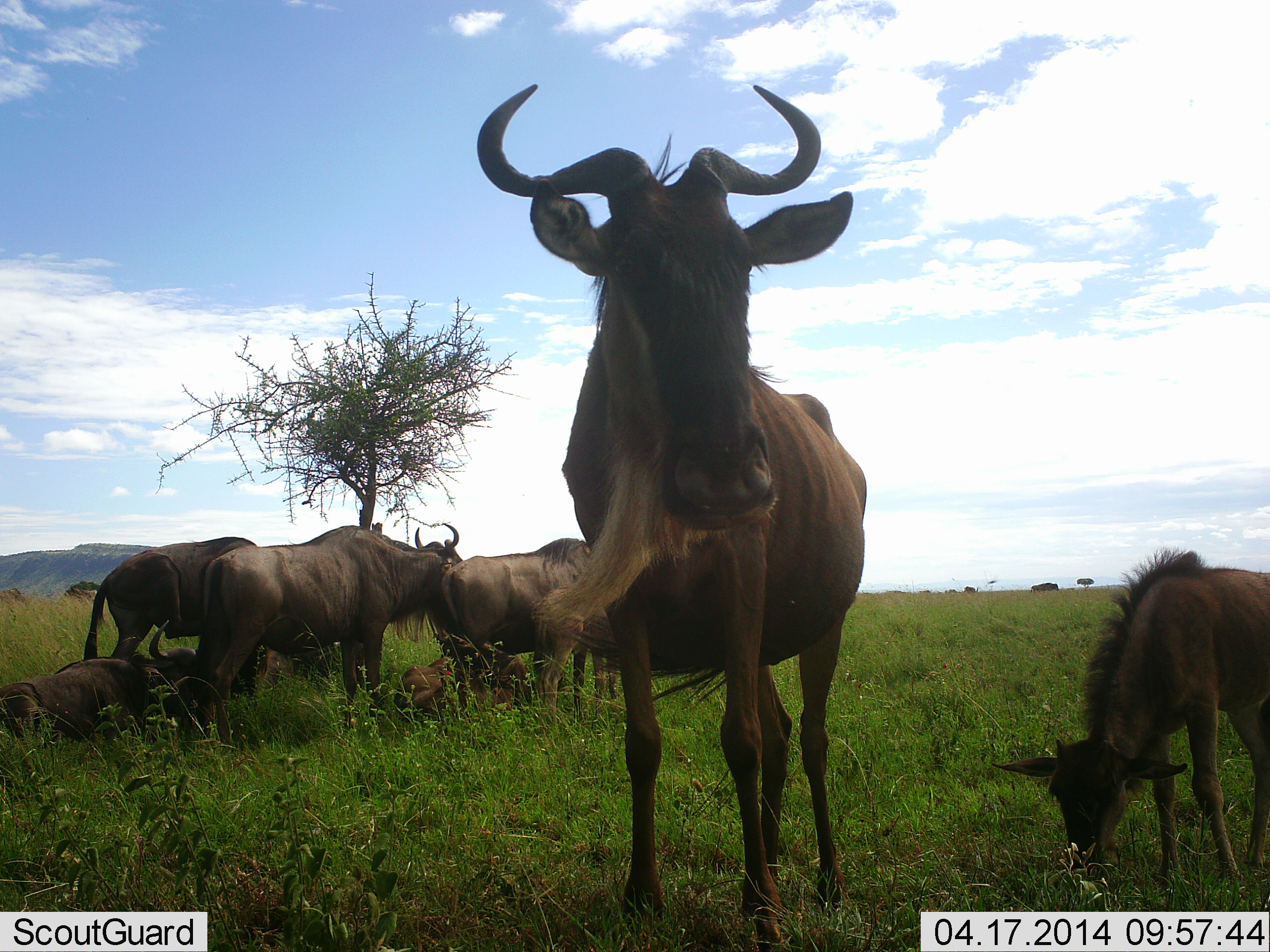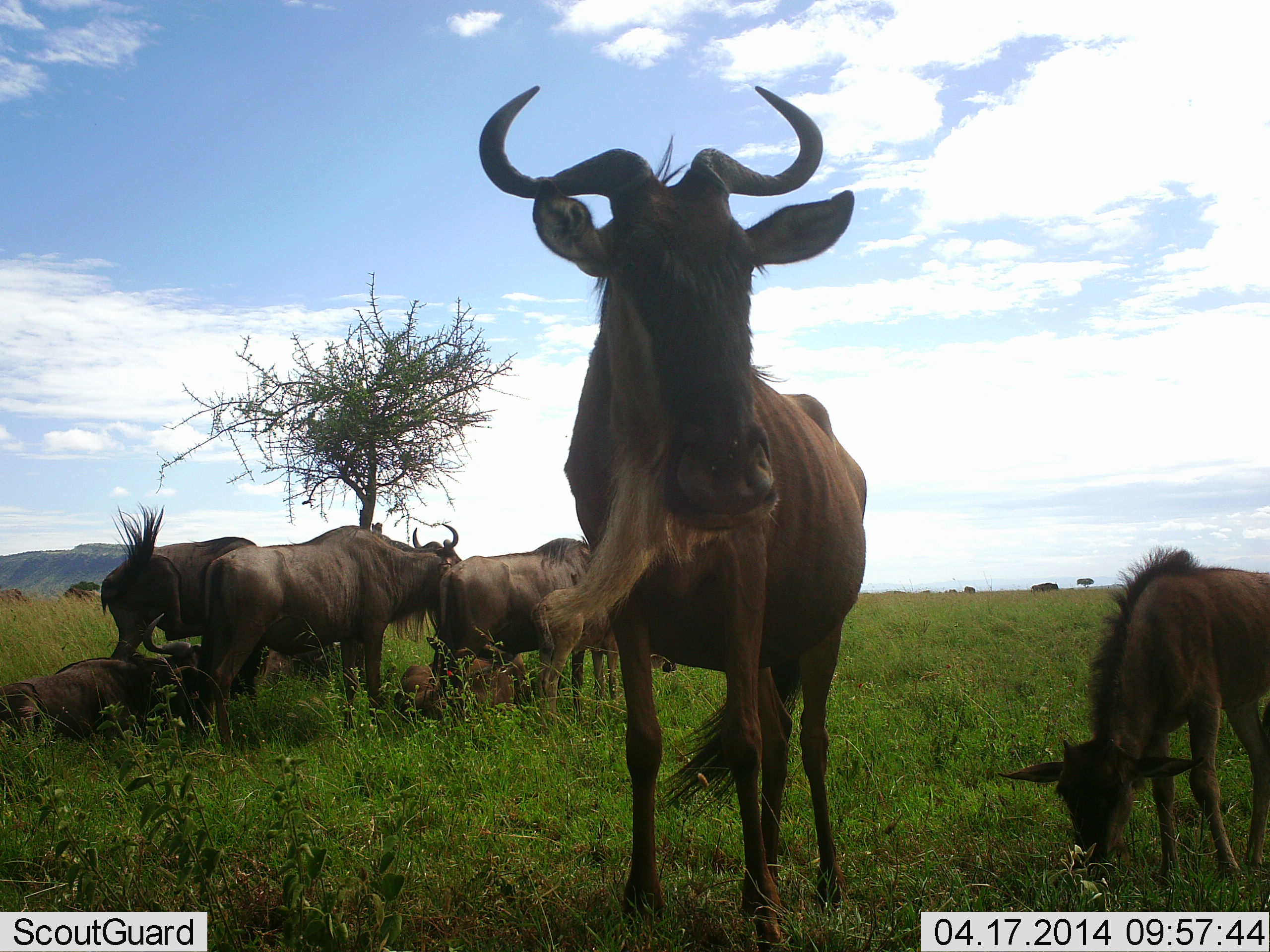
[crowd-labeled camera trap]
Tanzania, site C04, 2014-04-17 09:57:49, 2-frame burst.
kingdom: Animalia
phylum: Chordata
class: Mammalia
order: Artiodactyla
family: Bovidae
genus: Connochaetes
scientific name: Connochaetes taurinus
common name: blue wildebeest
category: wildebeest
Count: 8.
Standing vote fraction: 100%.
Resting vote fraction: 100%.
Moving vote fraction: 0%.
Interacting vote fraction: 10%.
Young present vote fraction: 100%.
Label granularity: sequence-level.